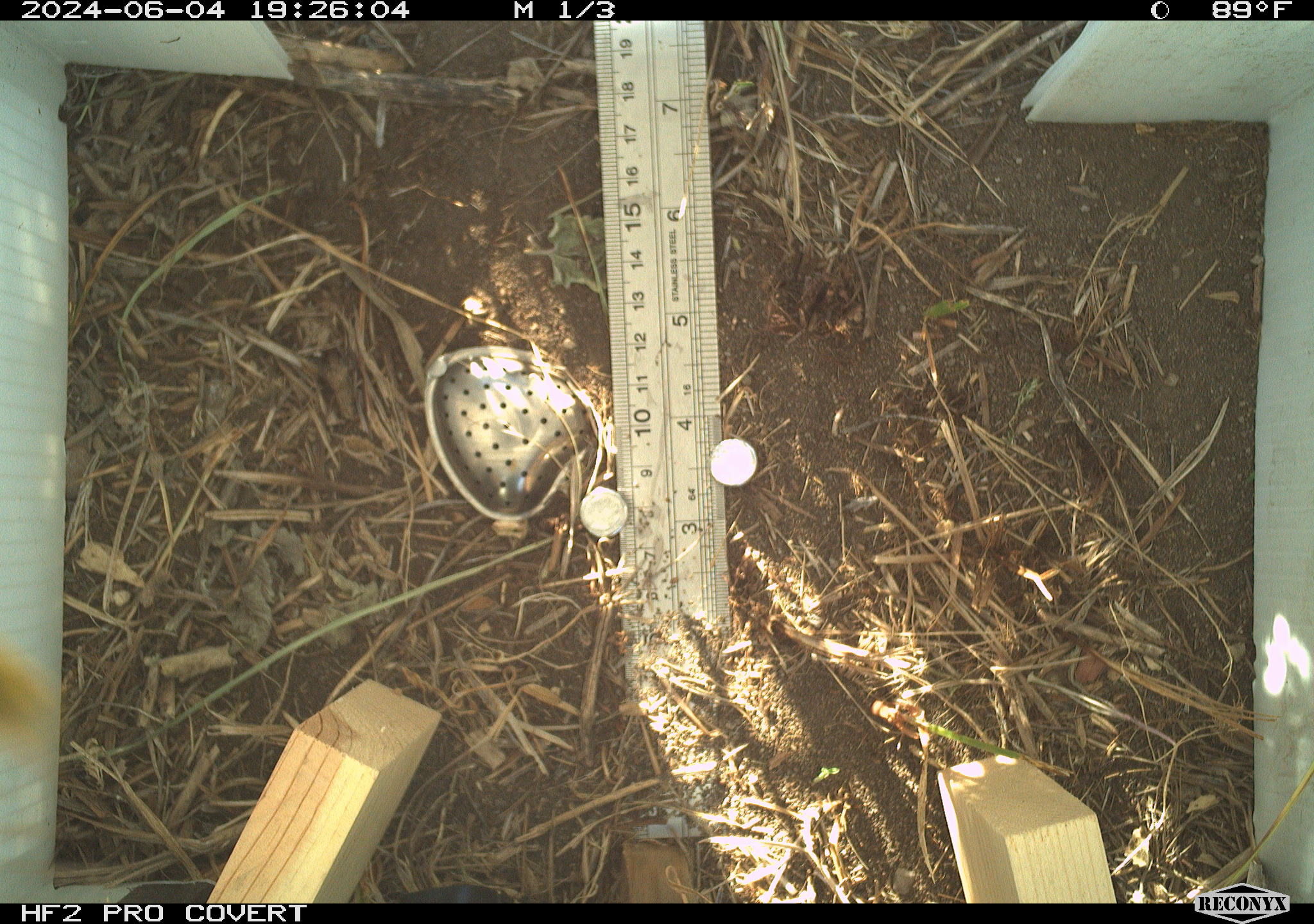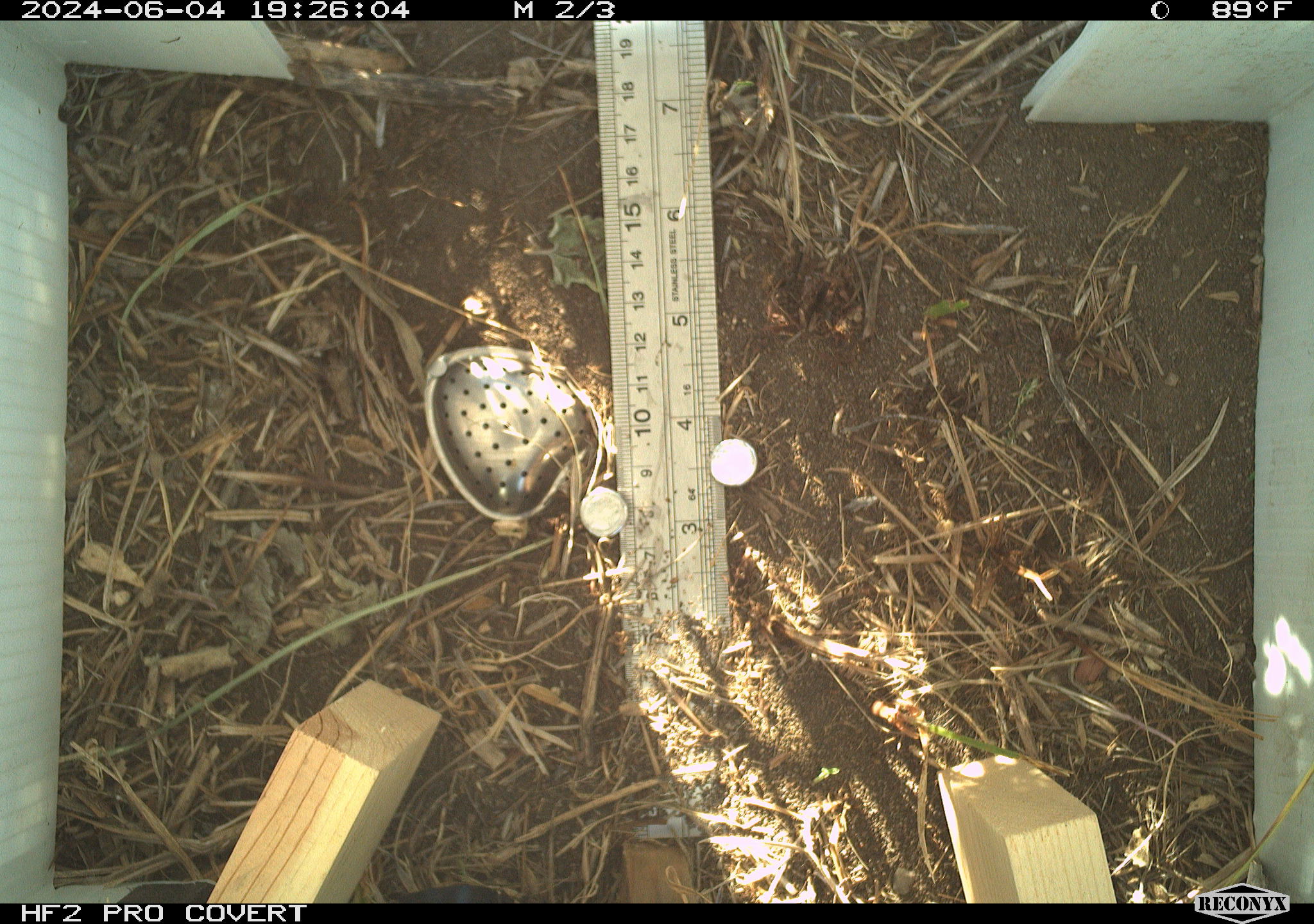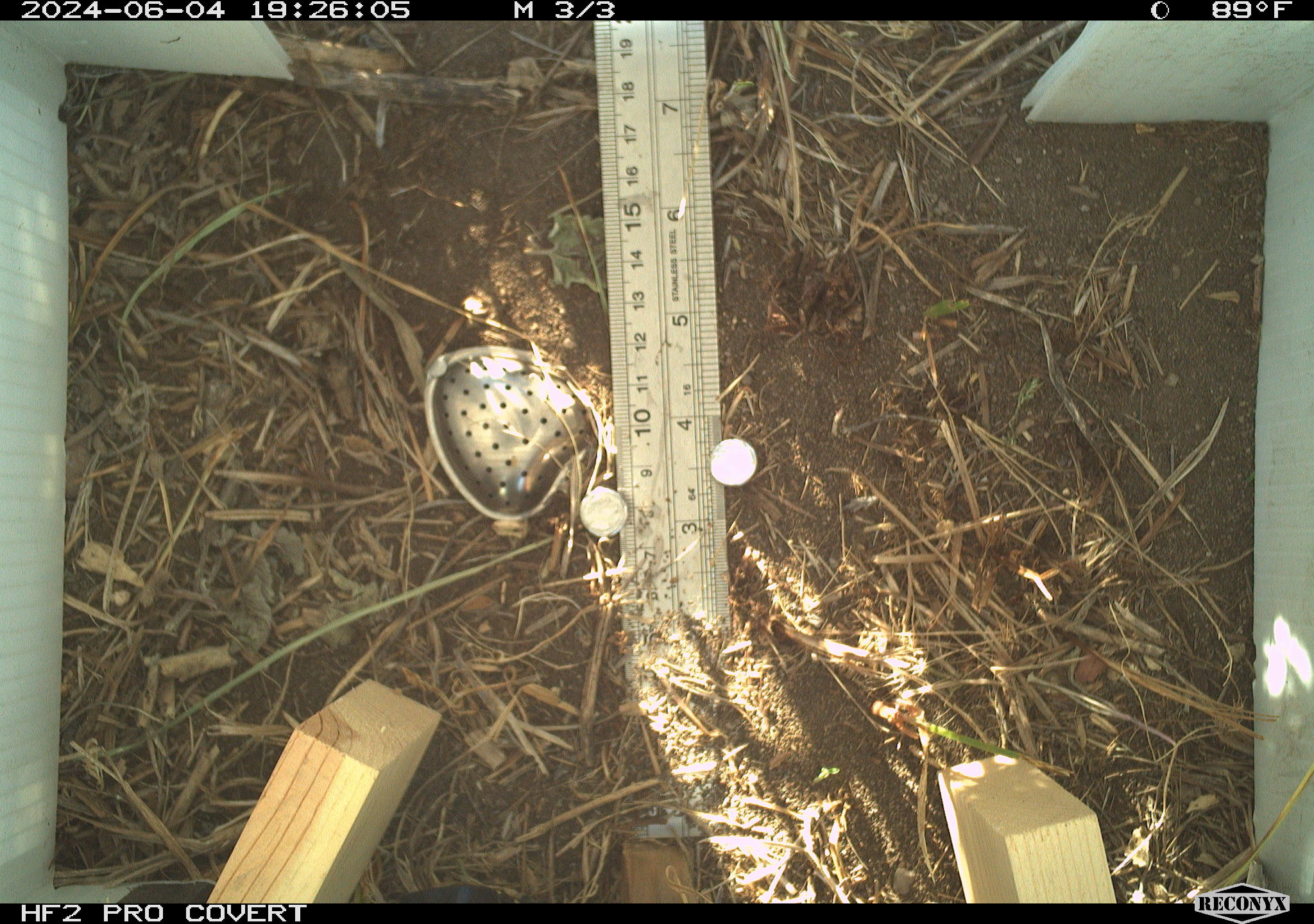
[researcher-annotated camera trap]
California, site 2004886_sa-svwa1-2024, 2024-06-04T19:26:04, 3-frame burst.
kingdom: Animalia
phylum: Arthropoda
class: Insecta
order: Hymenoptera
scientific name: Hymenoptera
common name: ants, bees, wasps, and sawflies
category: hymenoptera order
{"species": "hymenoptera order (ants, bees, wasps, and sawflies) (Hymenoptera)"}